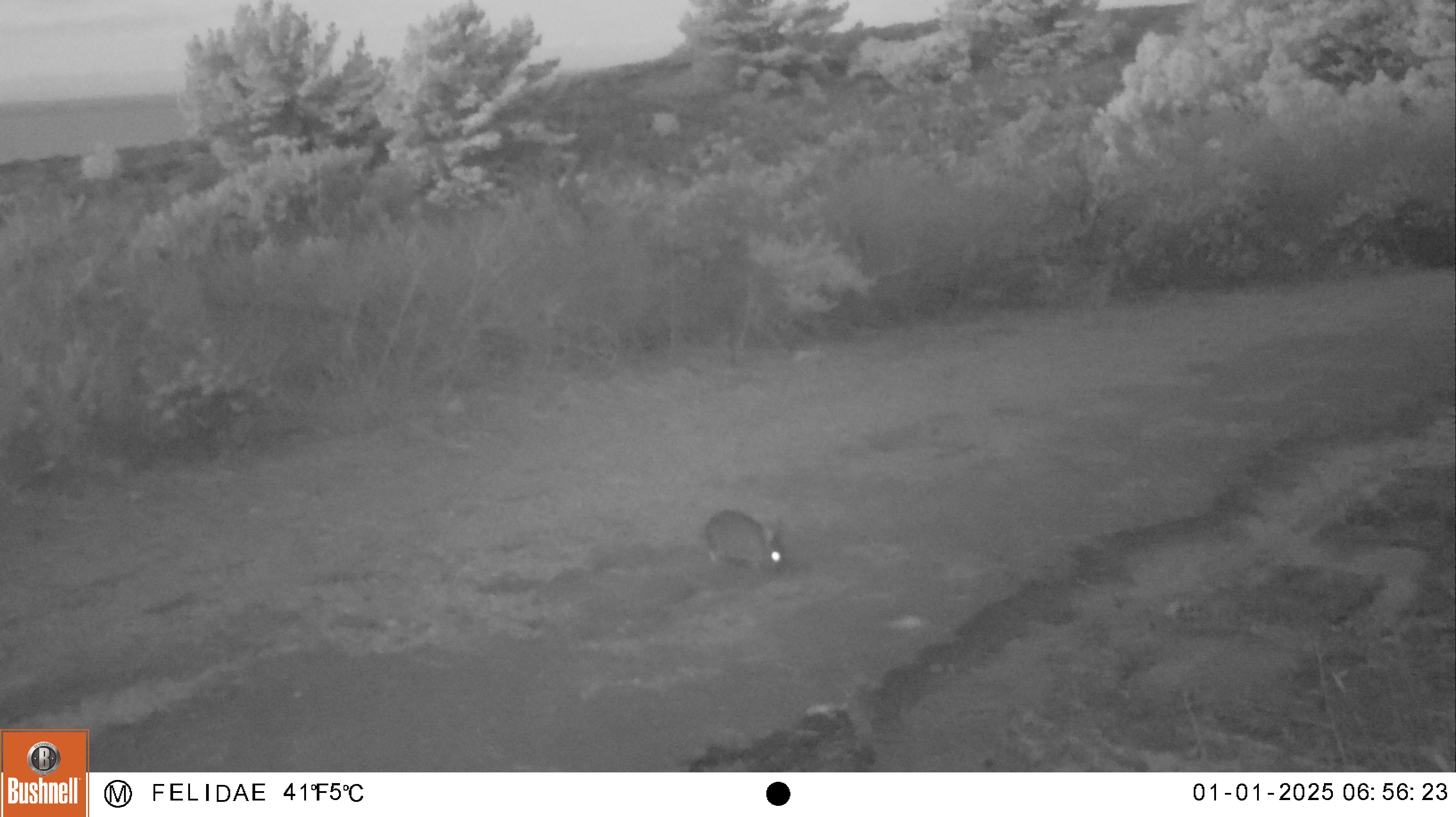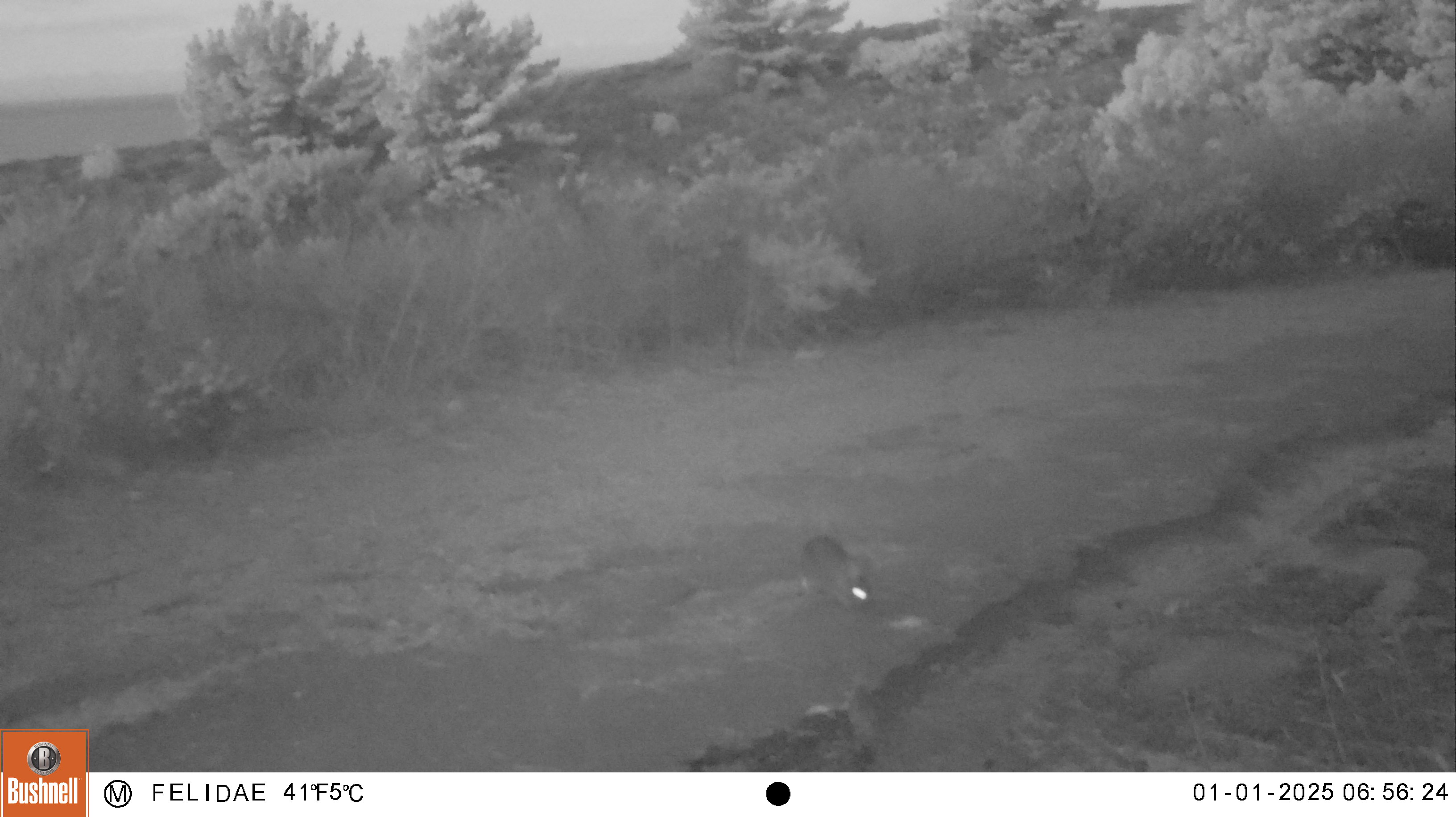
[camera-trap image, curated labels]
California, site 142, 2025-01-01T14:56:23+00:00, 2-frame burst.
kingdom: Animalia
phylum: Chordata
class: Mammalia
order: Lagomorpha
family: Leporidae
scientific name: Leporidae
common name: rabbit